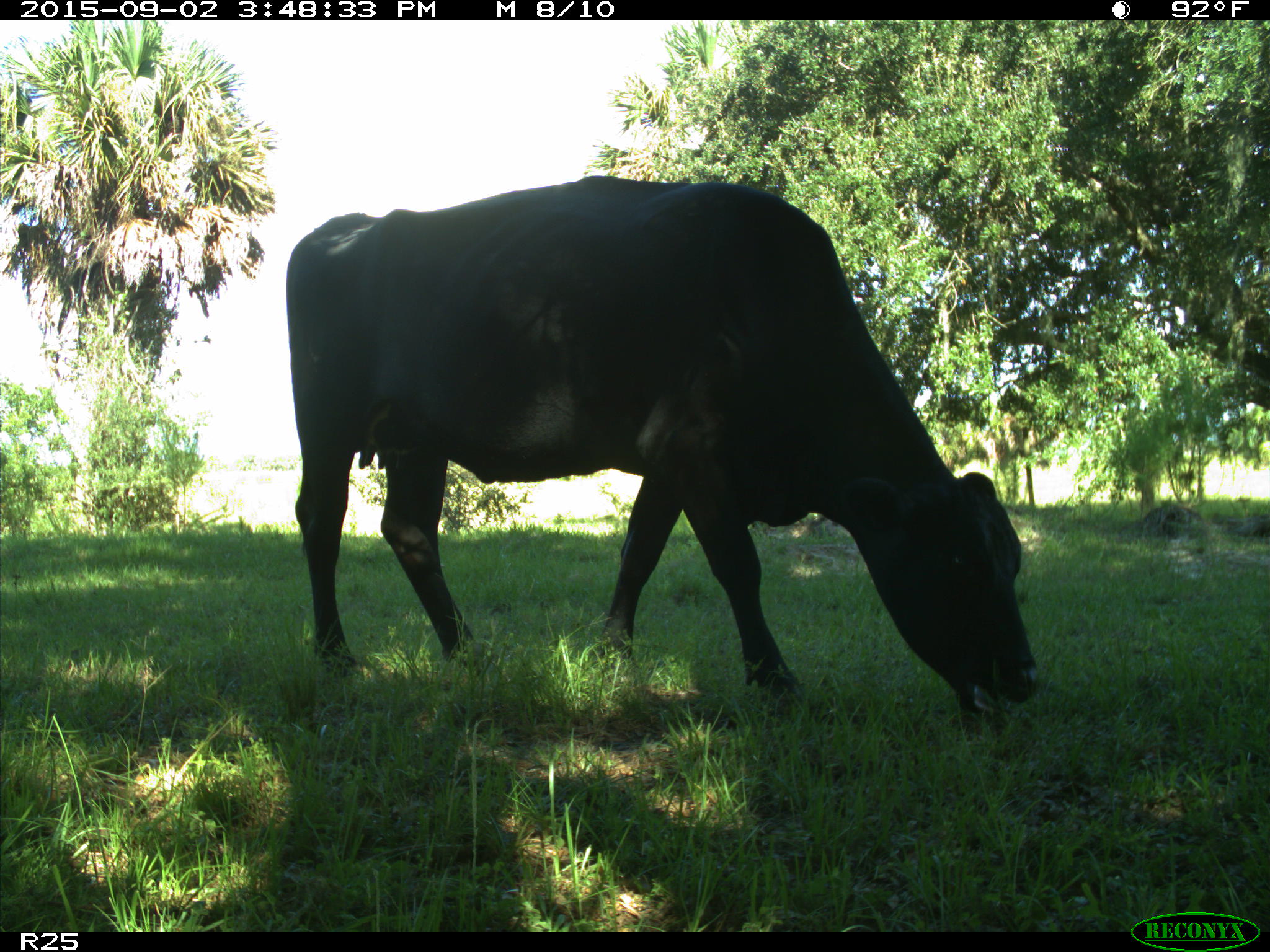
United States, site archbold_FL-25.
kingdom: Animalia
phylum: Chordata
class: Mammalia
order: Artiodactyla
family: Bovidae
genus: Bos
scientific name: Bos taurus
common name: domestic cow